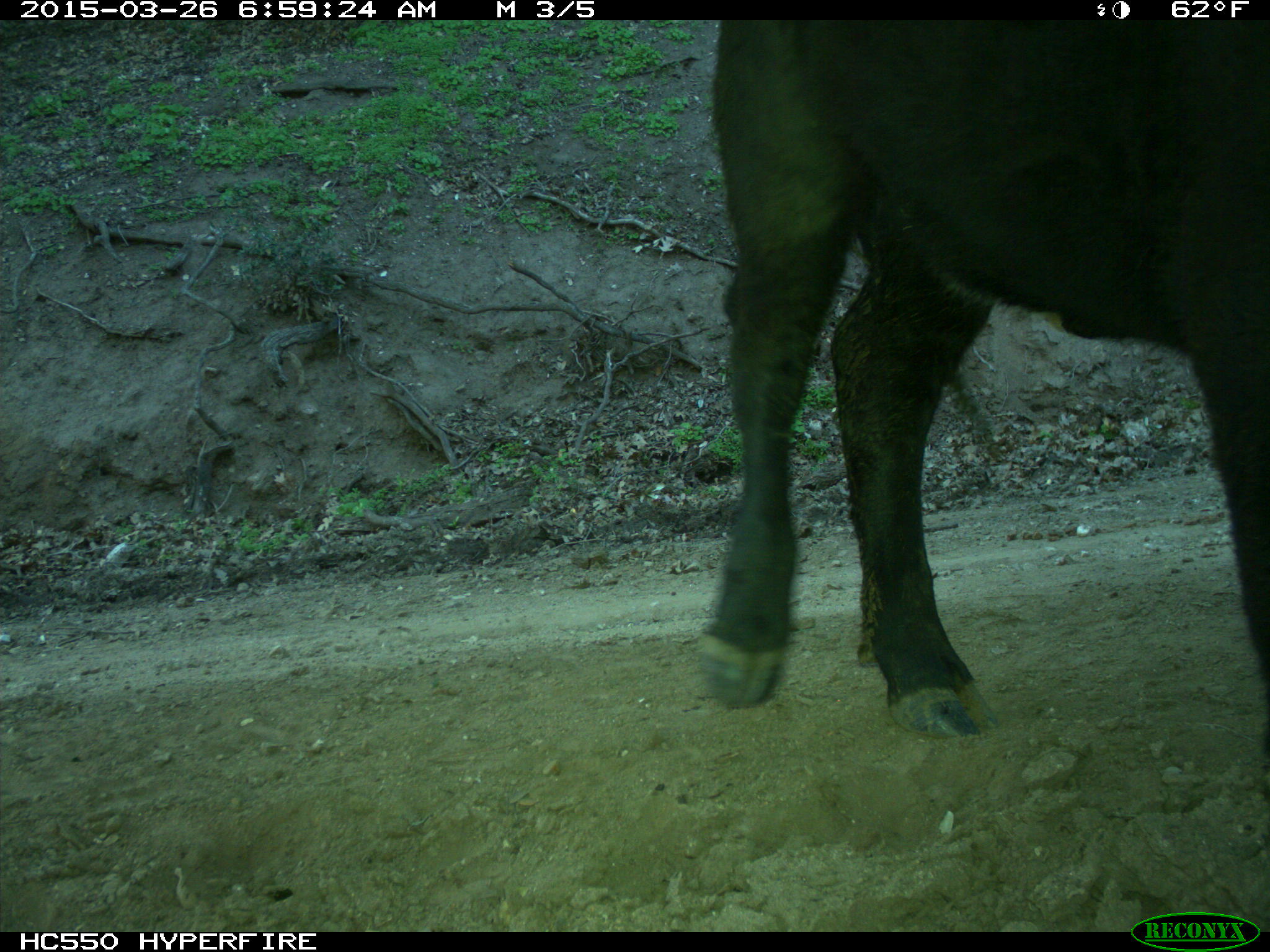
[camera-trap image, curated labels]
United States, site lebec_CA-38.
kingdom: Animalia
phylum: Chordata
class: Mammalia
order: Artiodactyla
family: Bovidae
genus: Bos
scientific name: Bos taurus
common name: domestic cow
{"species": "Bos taurus (domestic cow)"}